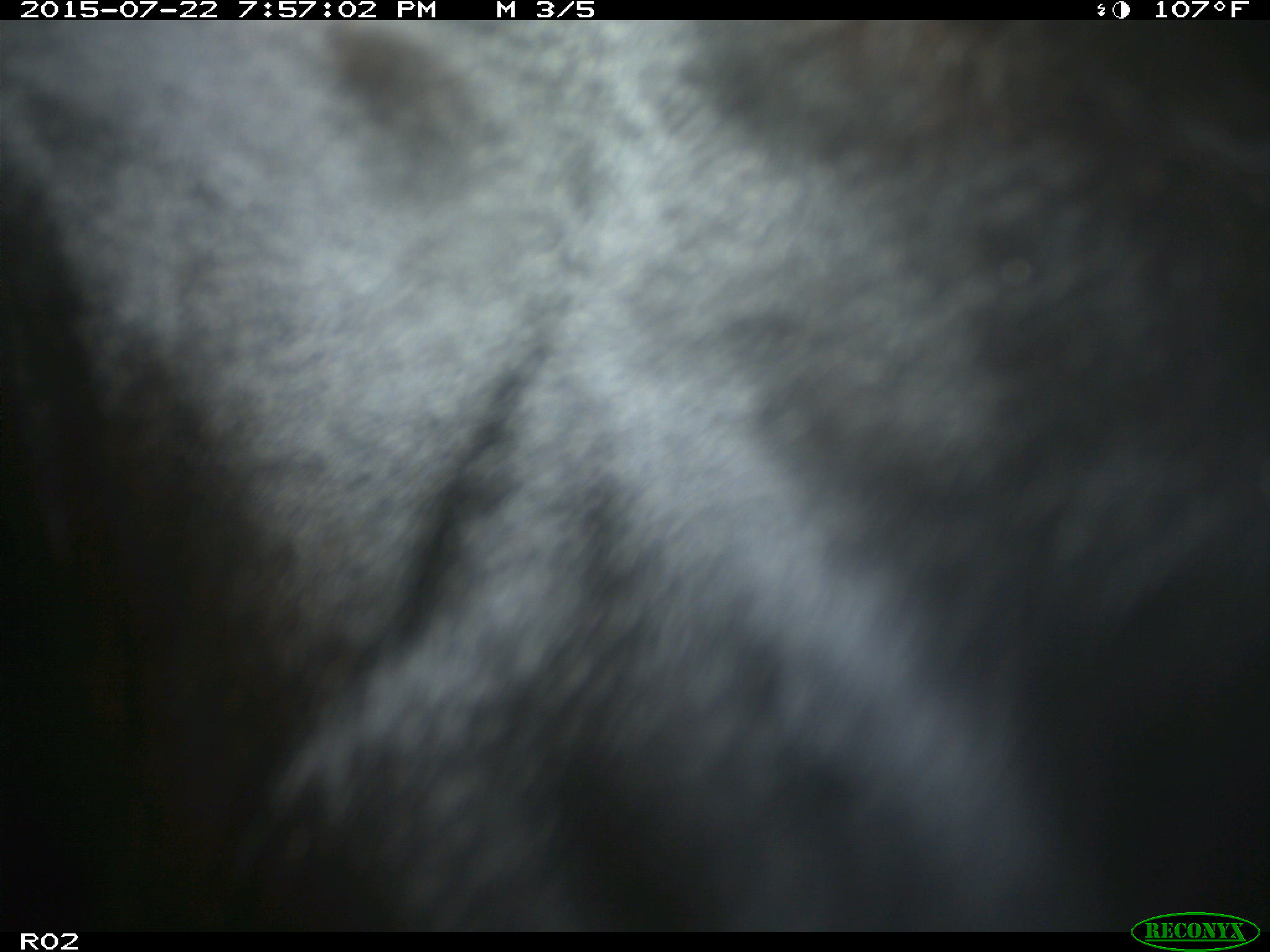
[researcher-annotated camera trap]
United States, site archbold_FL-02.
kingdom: Animalia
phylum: Chordata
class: Mammalia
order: Artiodactyla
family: Bovidae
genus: Bos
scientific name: Bos taurus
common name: domestic cow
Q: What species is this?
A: Bos taurus (domestic cow).